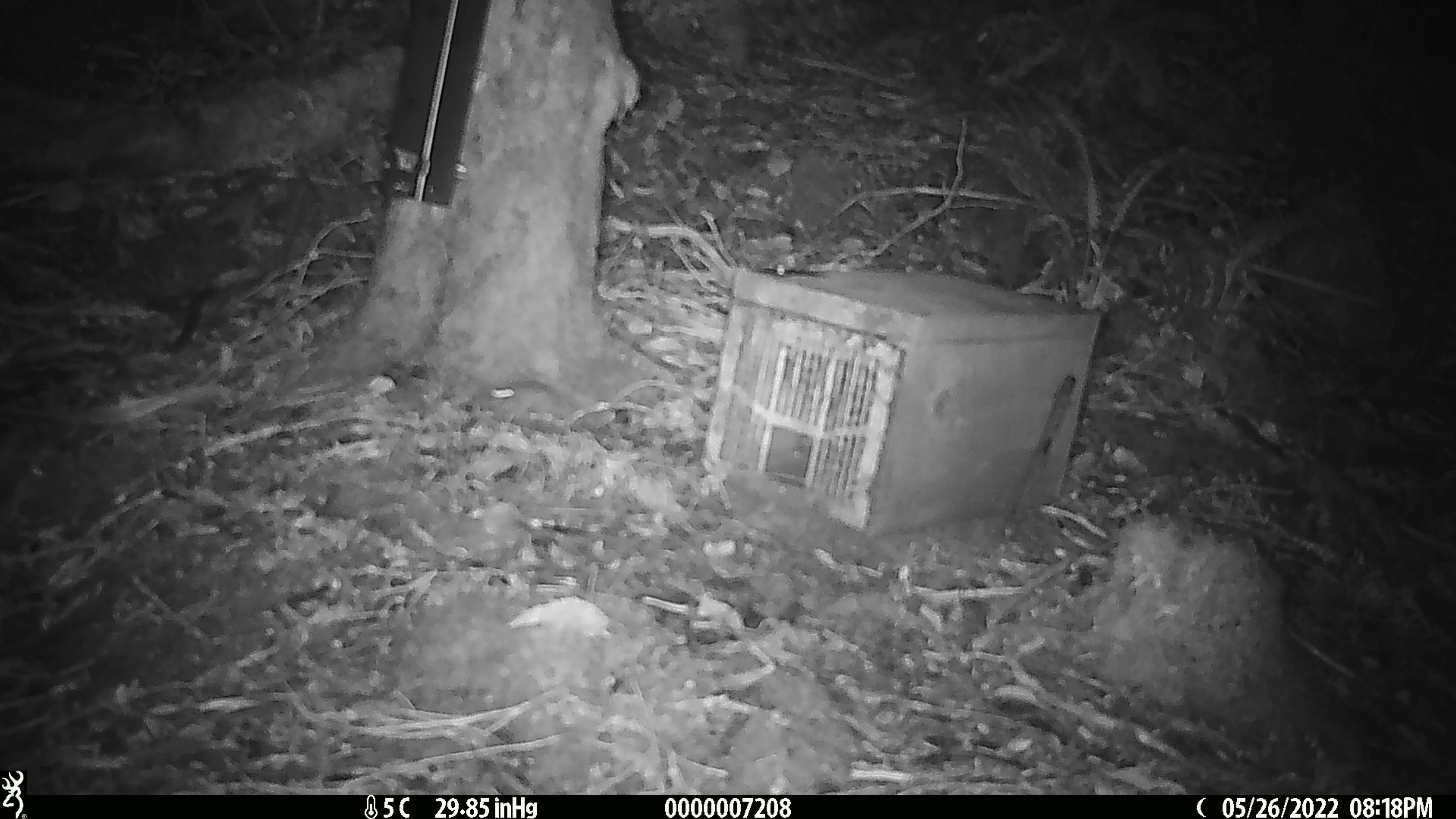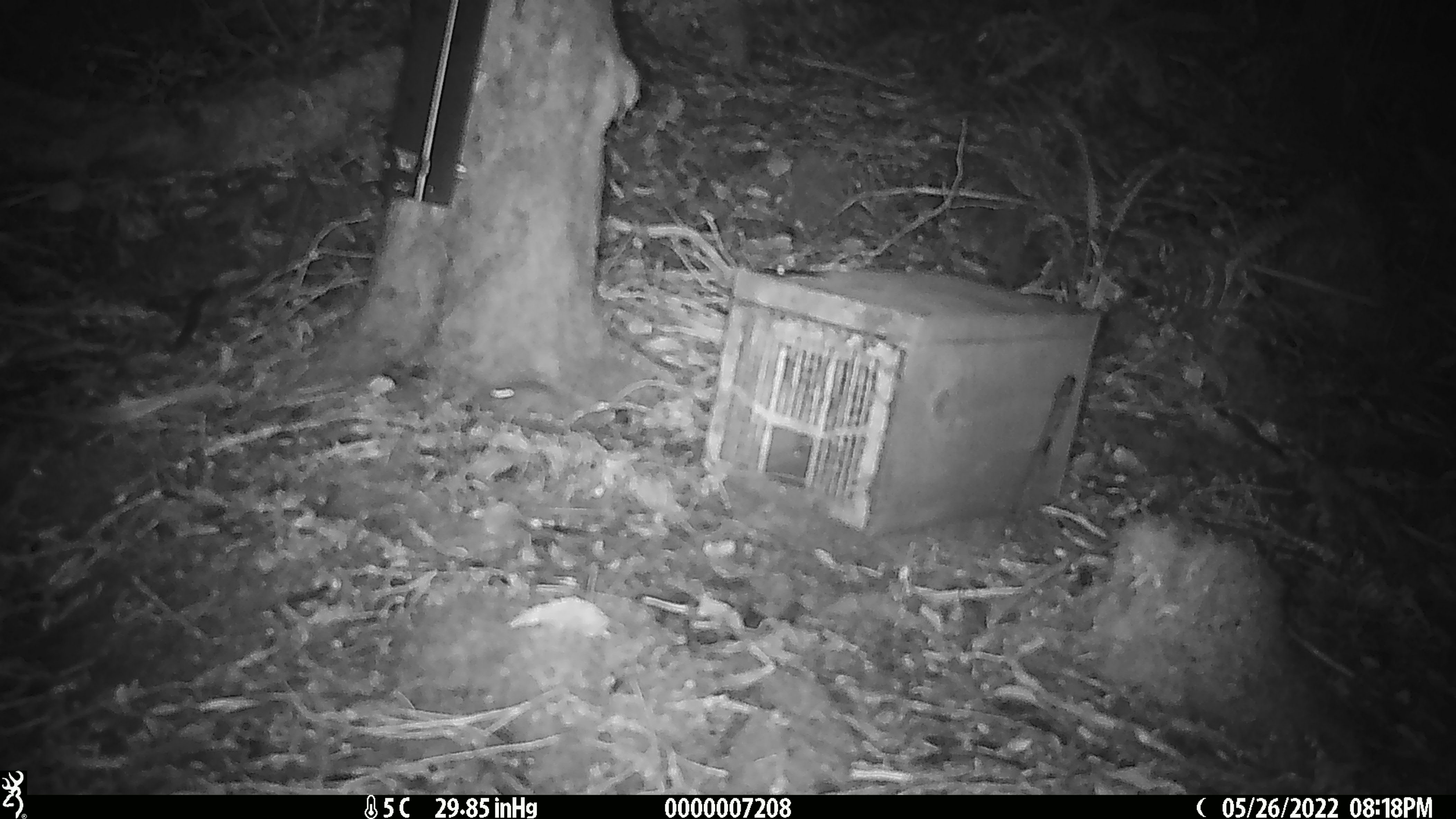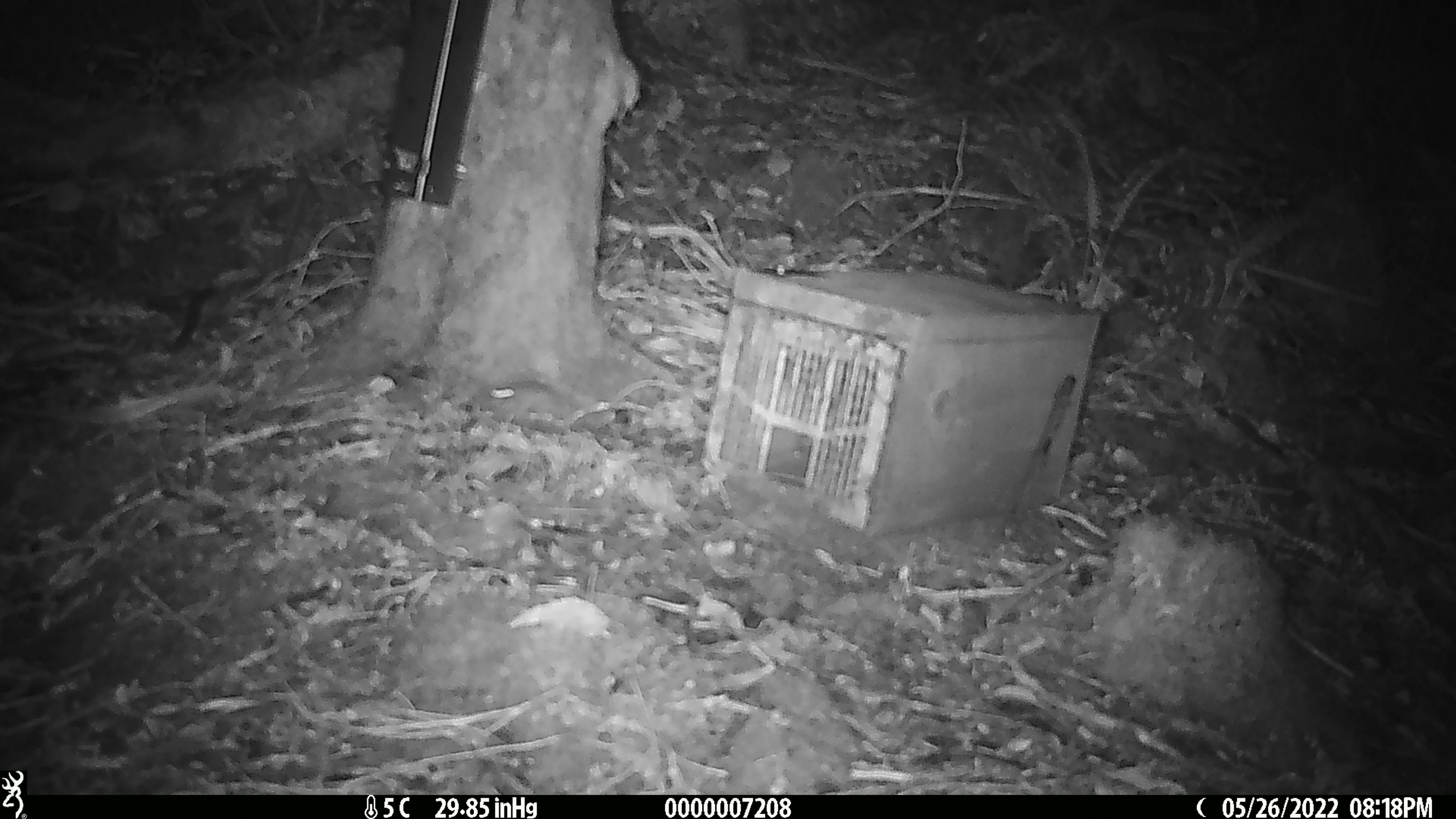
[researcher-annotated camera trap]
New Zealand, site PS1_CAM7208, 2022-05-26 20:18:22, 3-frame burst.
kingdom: Animalia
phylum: Chordata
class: Mammalia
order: Rodentia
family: Muridae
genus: Mus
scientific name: Mus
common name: mouse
Mouse (Mus).